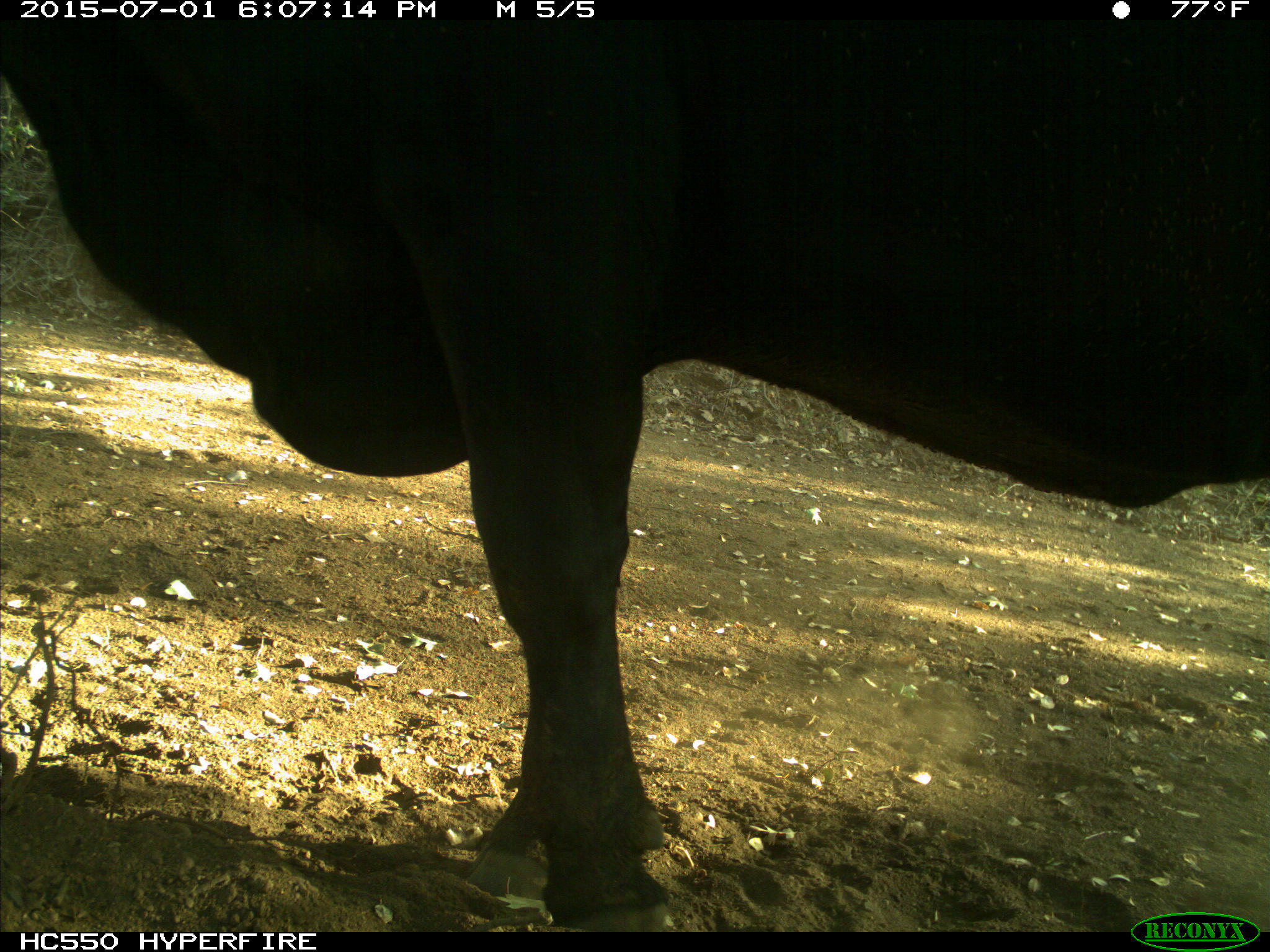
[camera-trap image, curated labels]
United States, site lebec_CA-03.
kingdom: Animalia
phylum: Chordata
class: Mammalia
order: Artiodactyla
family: Bovidae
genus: Bos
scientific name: Bos taurus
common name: domestic cow